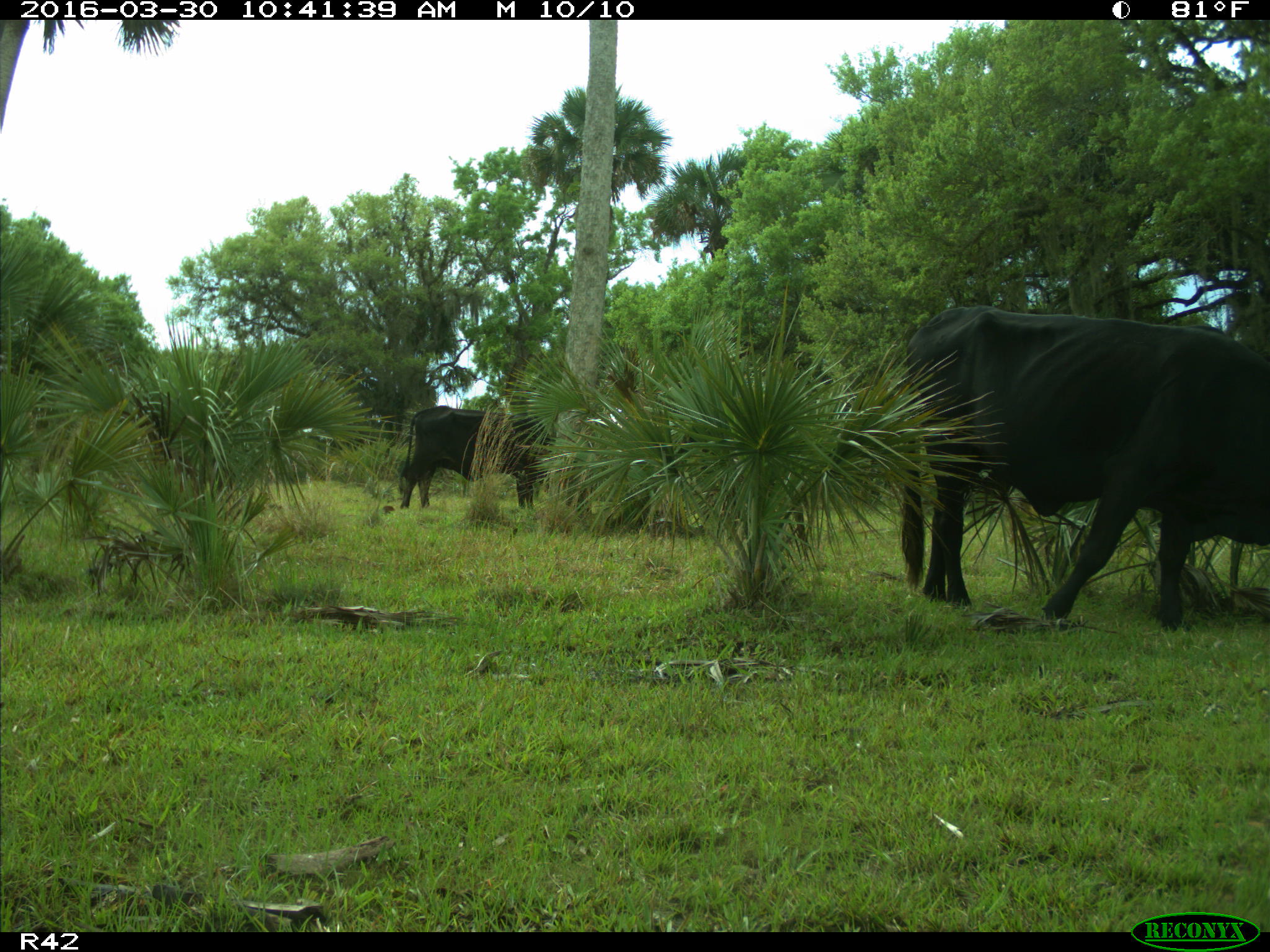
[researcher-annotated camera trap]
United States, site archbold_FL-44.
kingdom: Animalia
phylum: Chordata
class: Mammalia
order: Artiodactyla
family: Bovidae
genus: Bos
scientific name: Bos taurus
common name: domestic cow